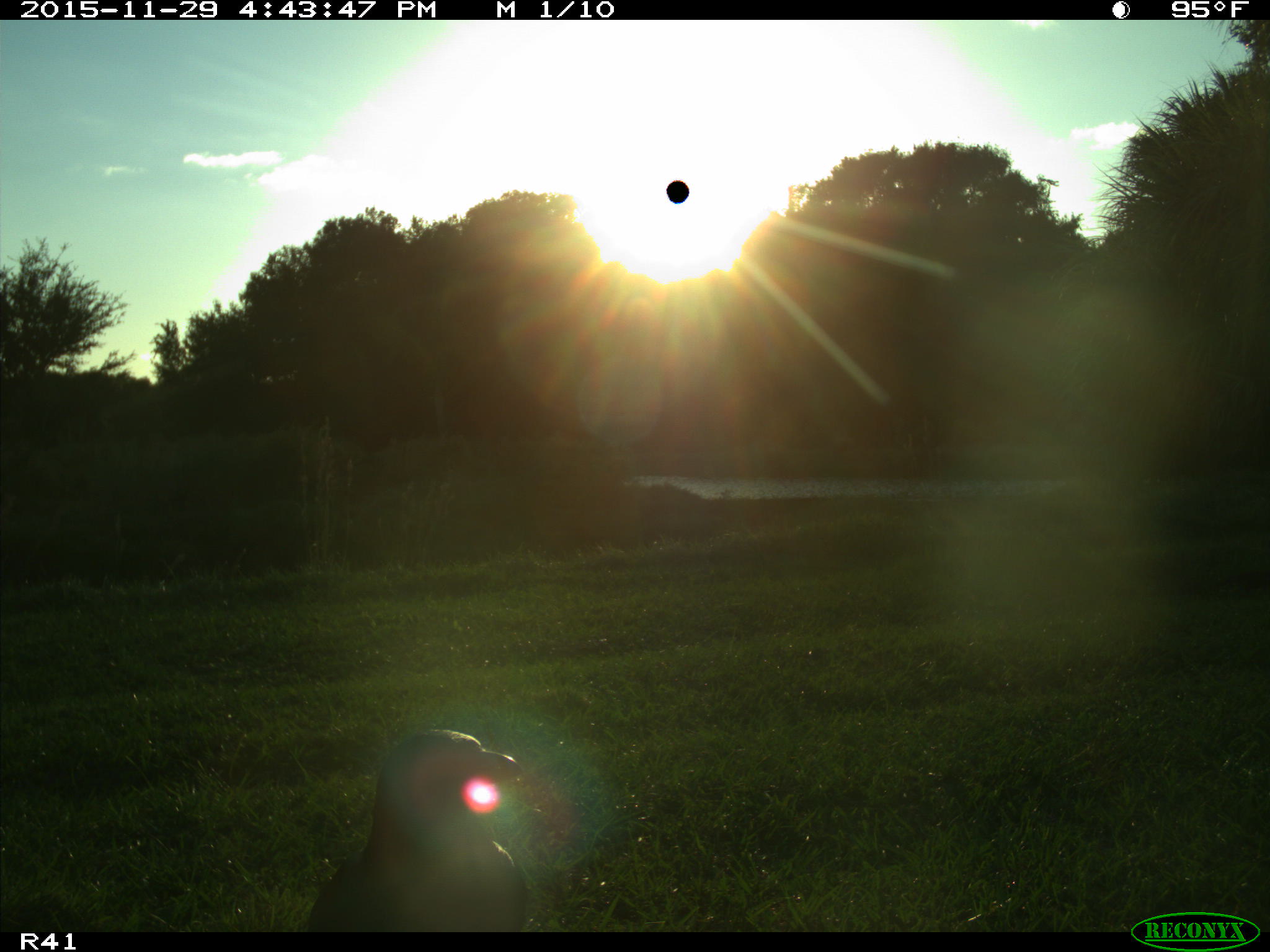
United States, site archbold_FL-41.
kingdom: Animalia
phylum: Chordata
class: Aves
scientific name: Aves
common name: birds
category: unidentified bird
Unidentified bird (birds) (Aves).